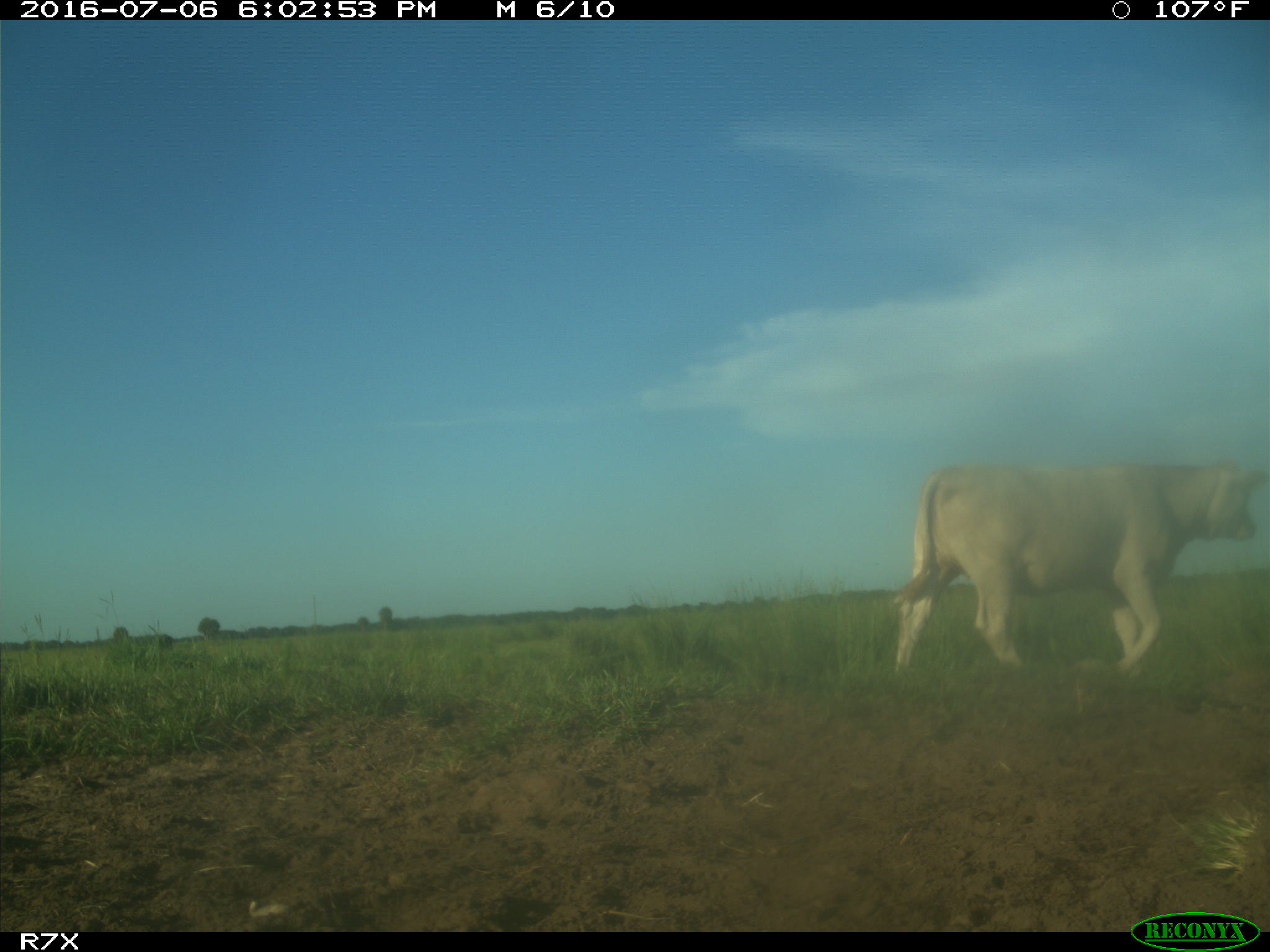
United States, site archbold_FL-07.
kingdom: Animalia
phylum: Chordata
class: Mammalia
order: Artiodactyla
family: Bovidae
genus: Bos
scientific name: Bos taurus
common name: domestic cow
Bos taurus (domestic cow).